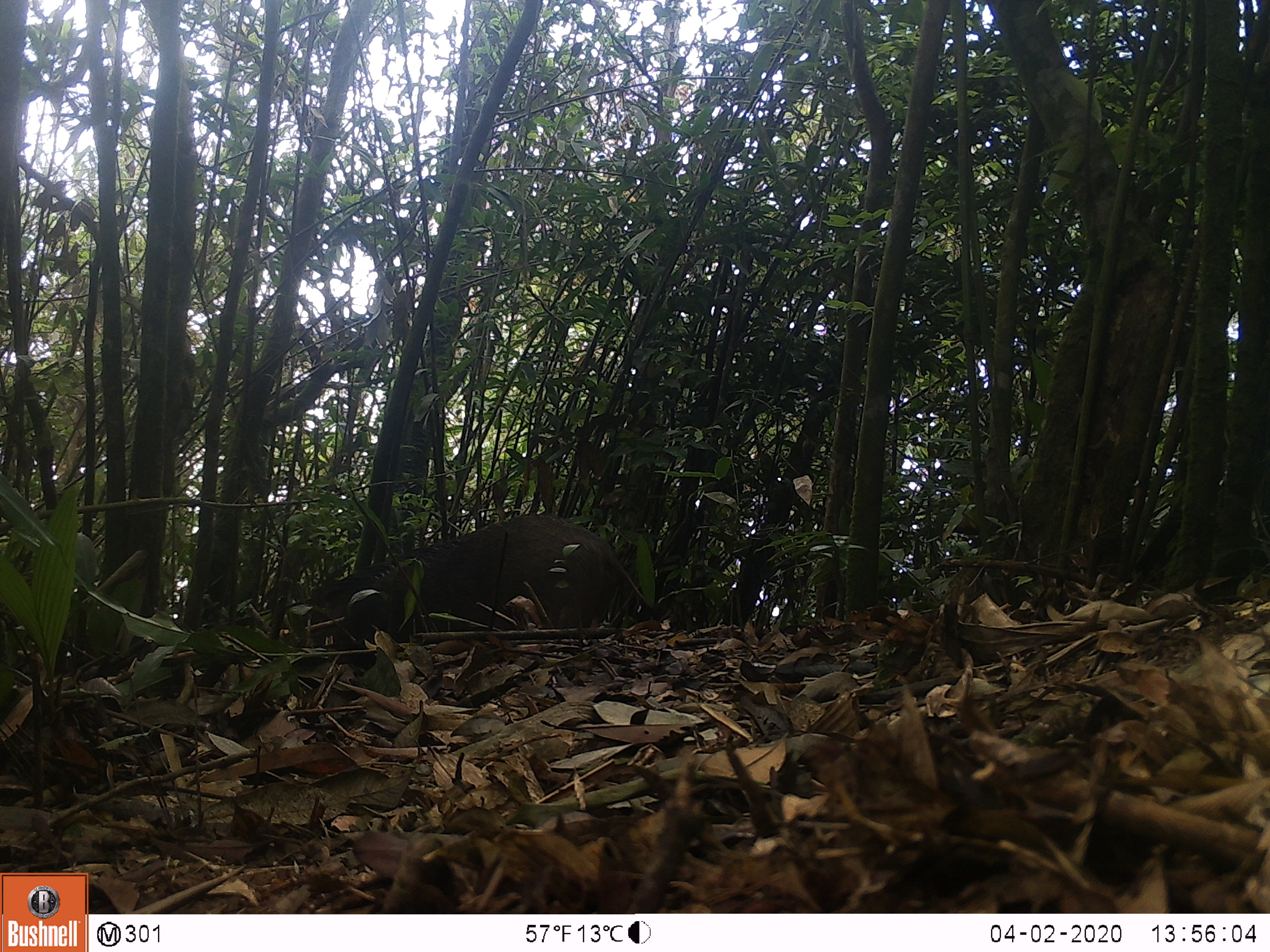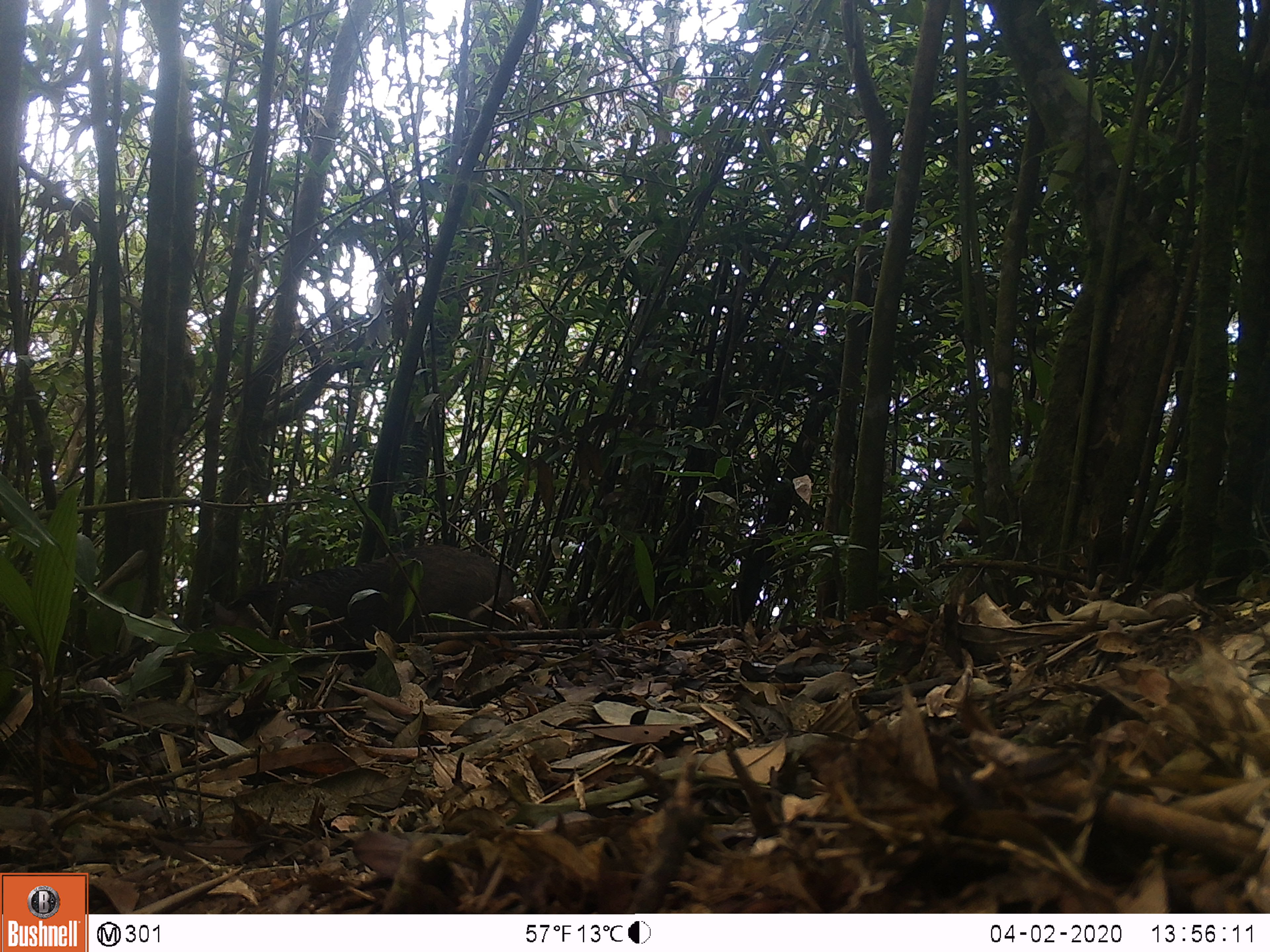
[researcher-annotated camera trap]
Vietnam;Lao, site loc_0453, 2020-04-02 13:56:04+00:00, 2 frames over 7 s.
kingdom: Animalia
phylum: Chordata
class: Mammalia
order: Artiodactyla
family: Suidae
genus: Sus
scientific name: Sus scrofa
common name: eurasian wild pig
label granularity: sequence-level